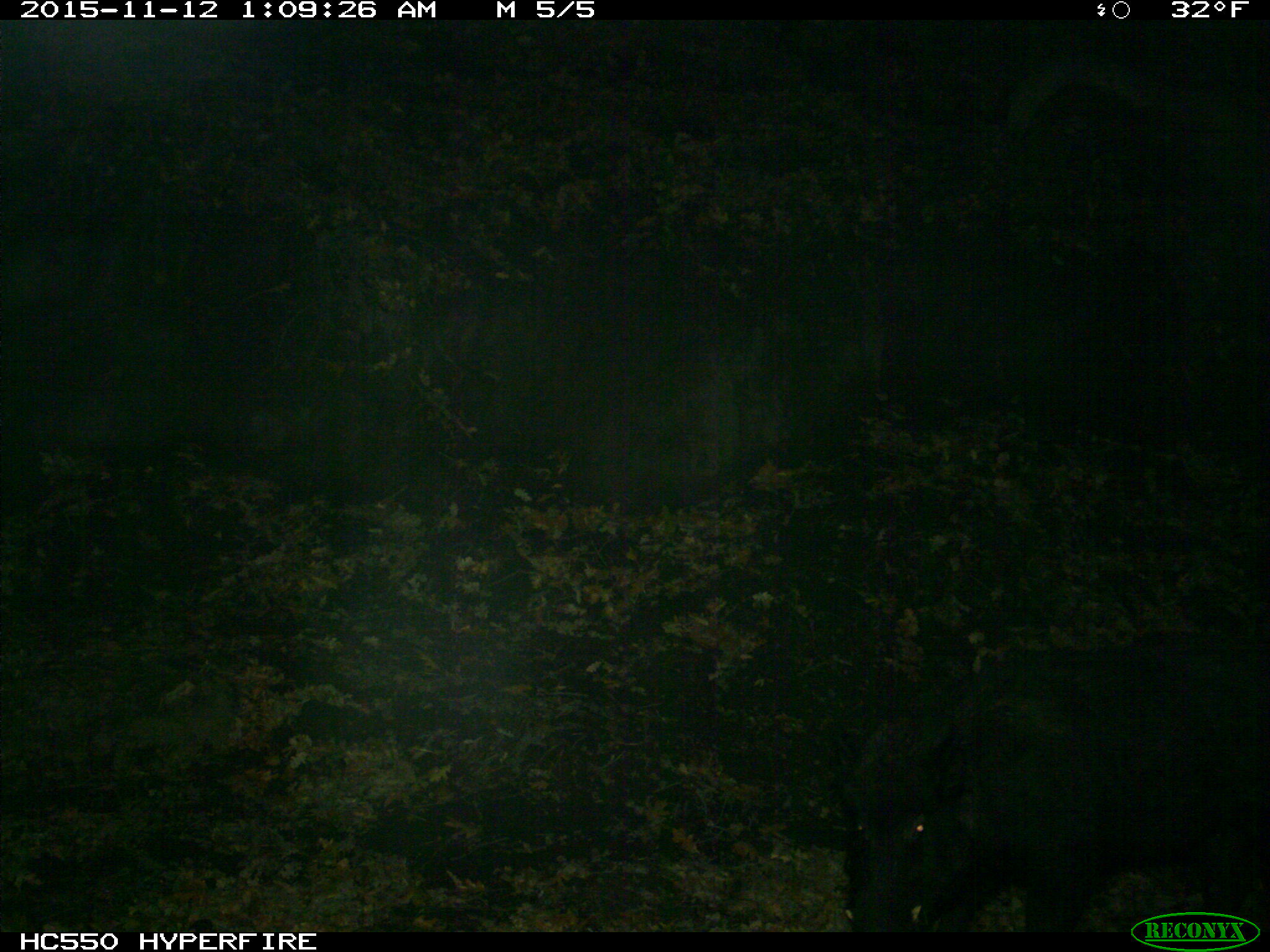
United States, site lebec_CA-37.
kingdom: Animalia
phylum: Chordata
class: Mammalia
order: Artiodactyla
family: Suidae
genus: Sus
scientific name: Sus scrofa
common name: wild boar